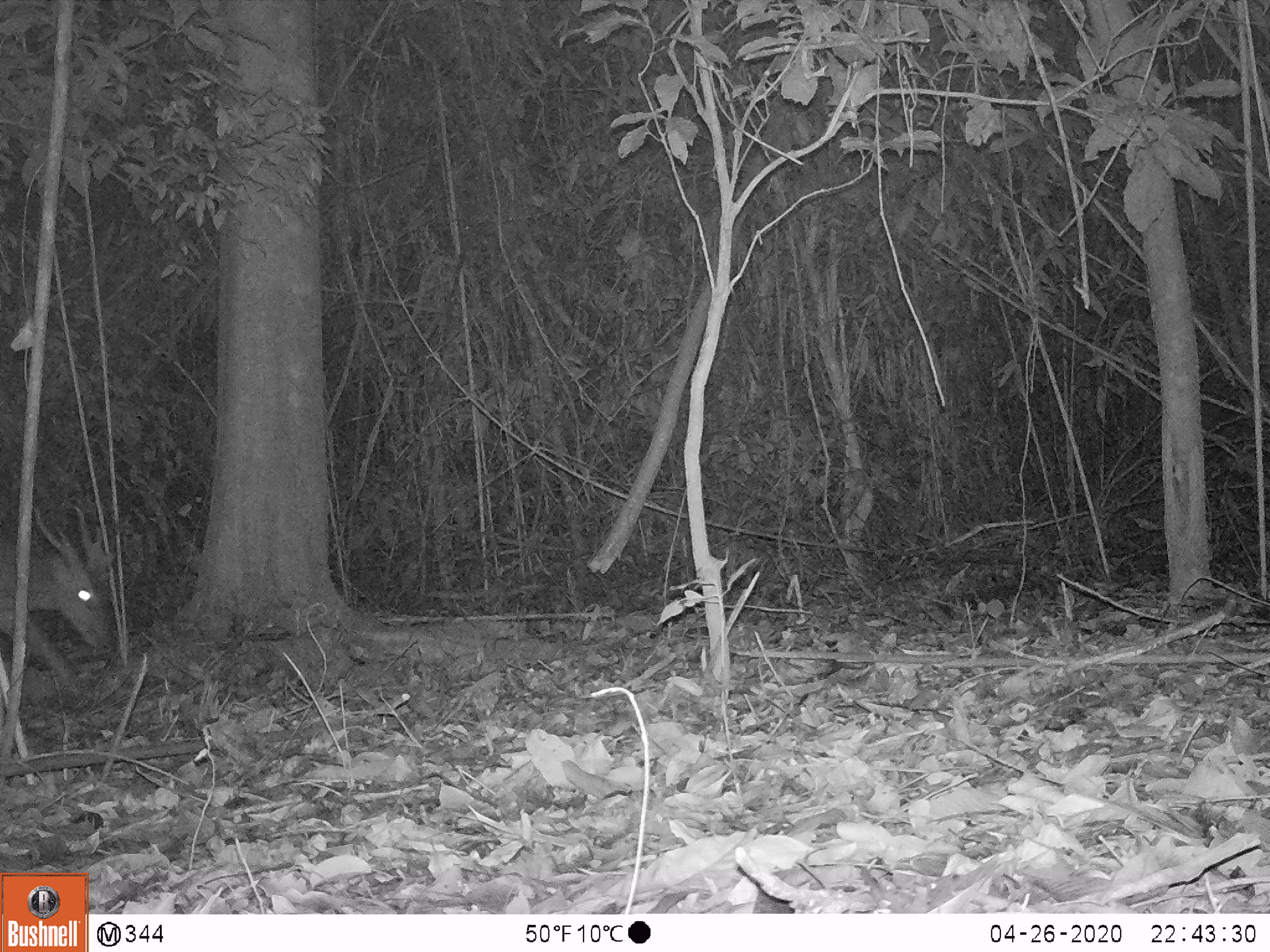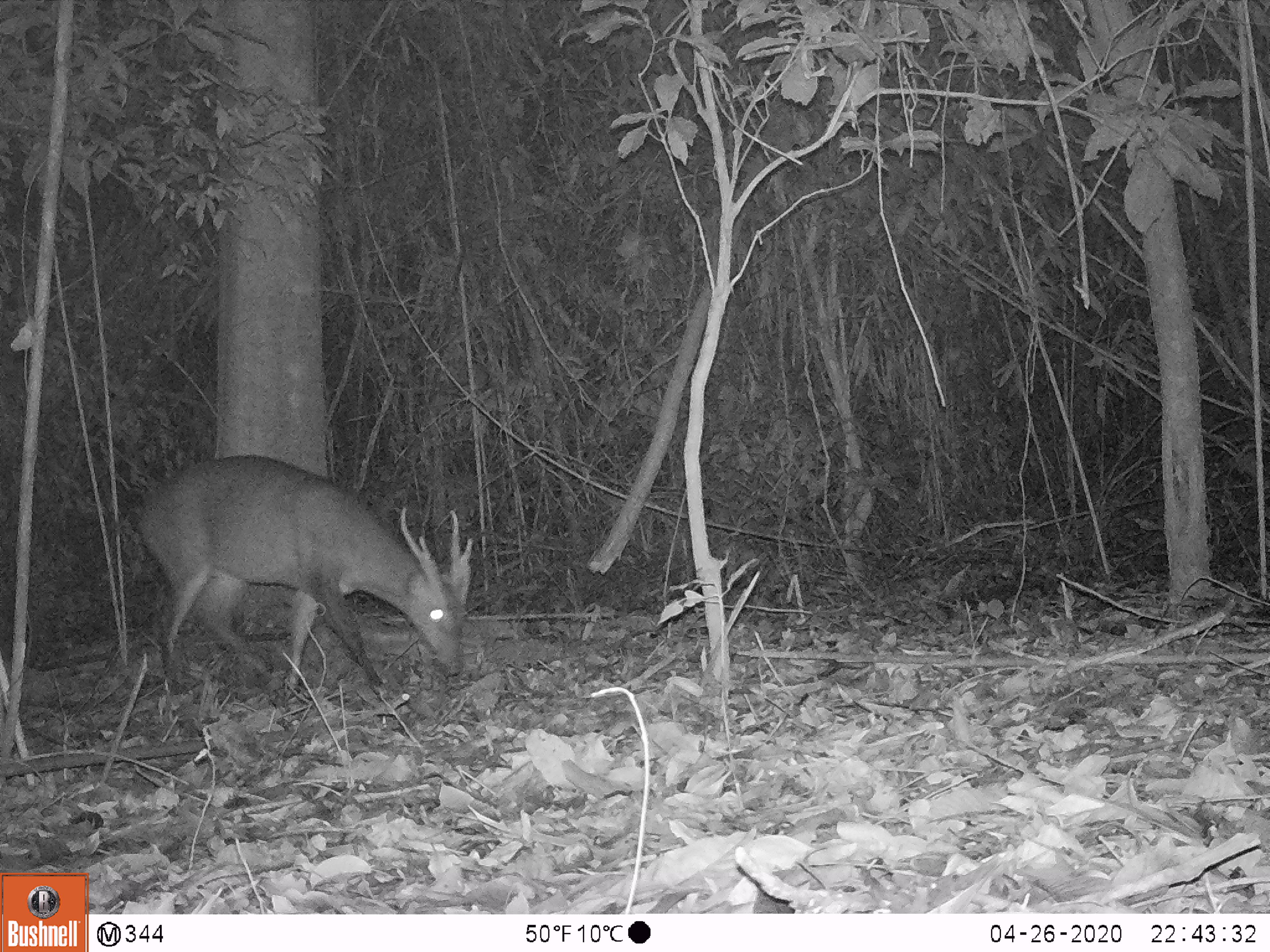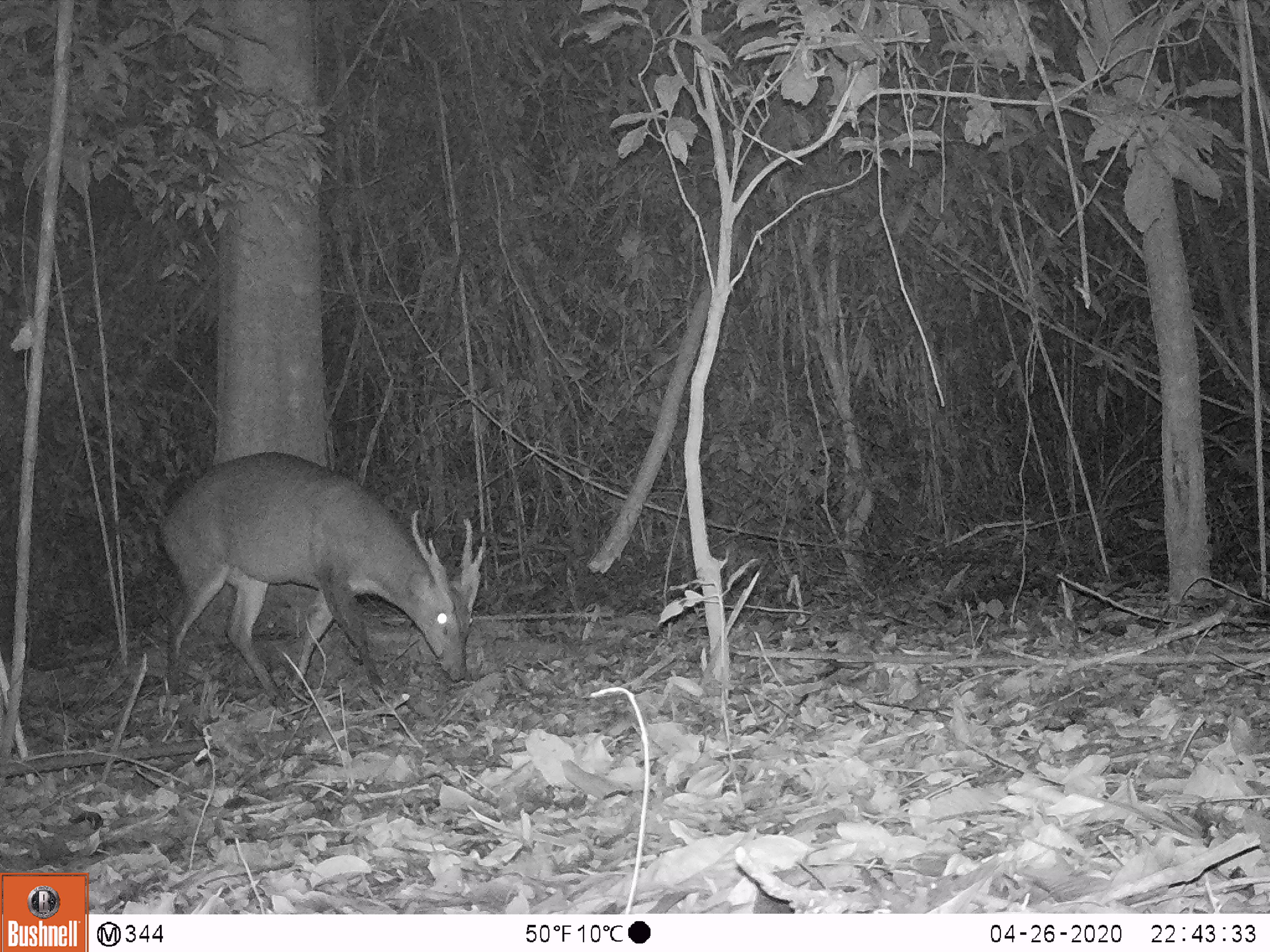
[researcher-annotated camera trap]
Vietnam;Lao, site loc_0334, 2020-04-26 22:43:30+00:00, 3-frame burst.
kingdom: Animalia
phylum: Chordata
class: Mammalia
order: Artiodactyla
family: Cervidae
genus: Muntiacus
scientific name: Muntiacus vuquangensis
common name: large-antlered muntjac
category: large antlered muntjac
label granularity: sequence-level